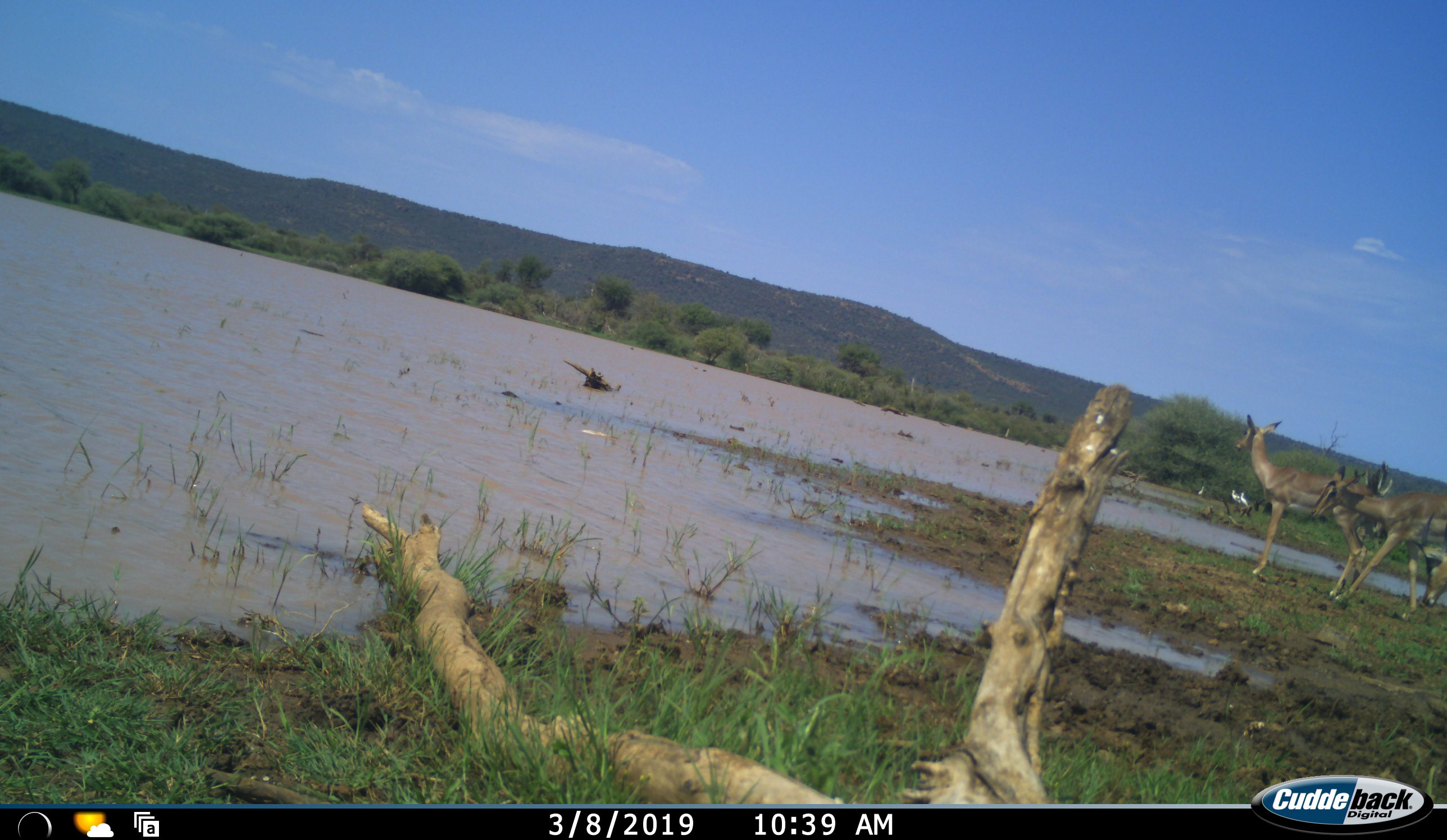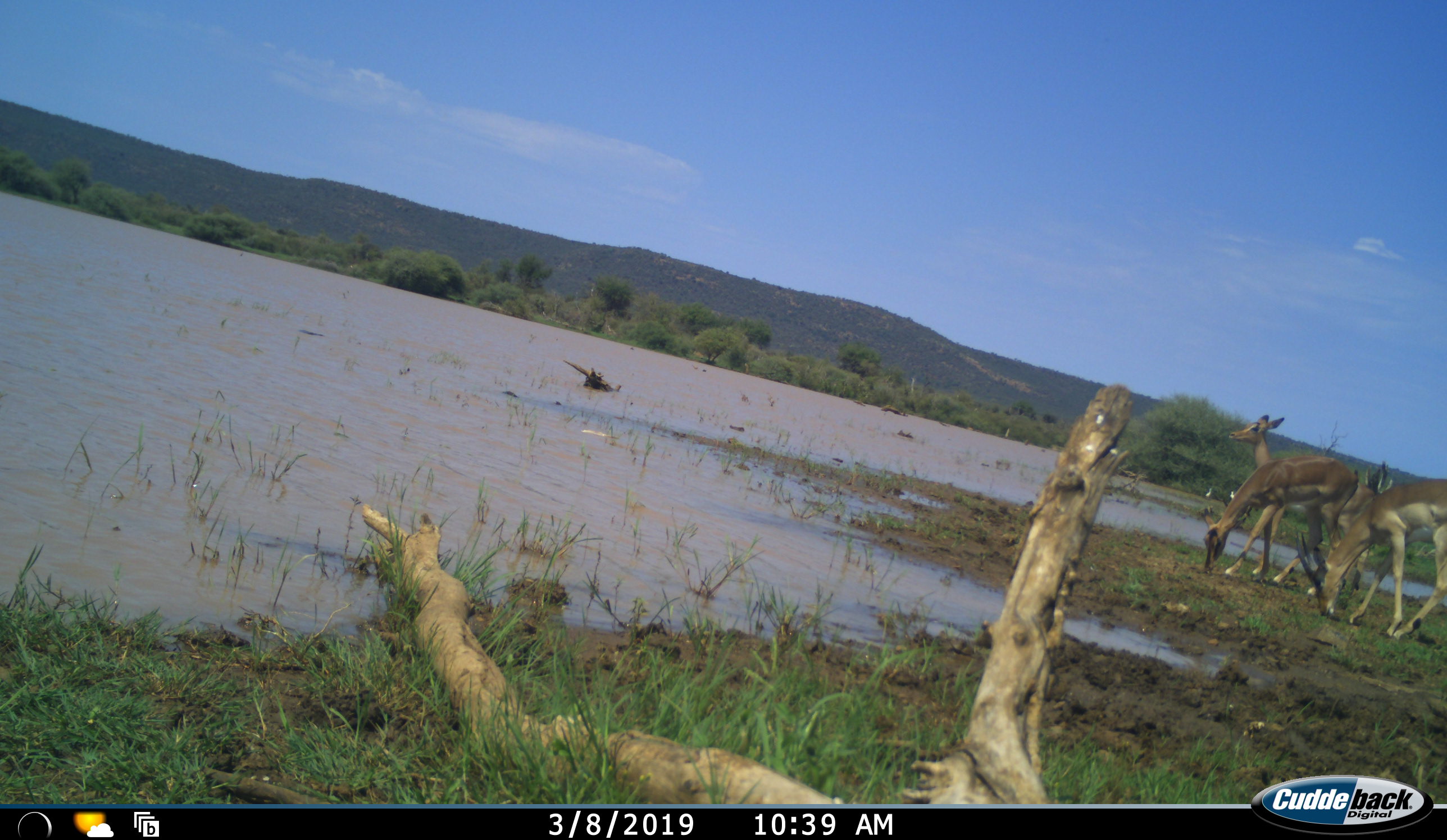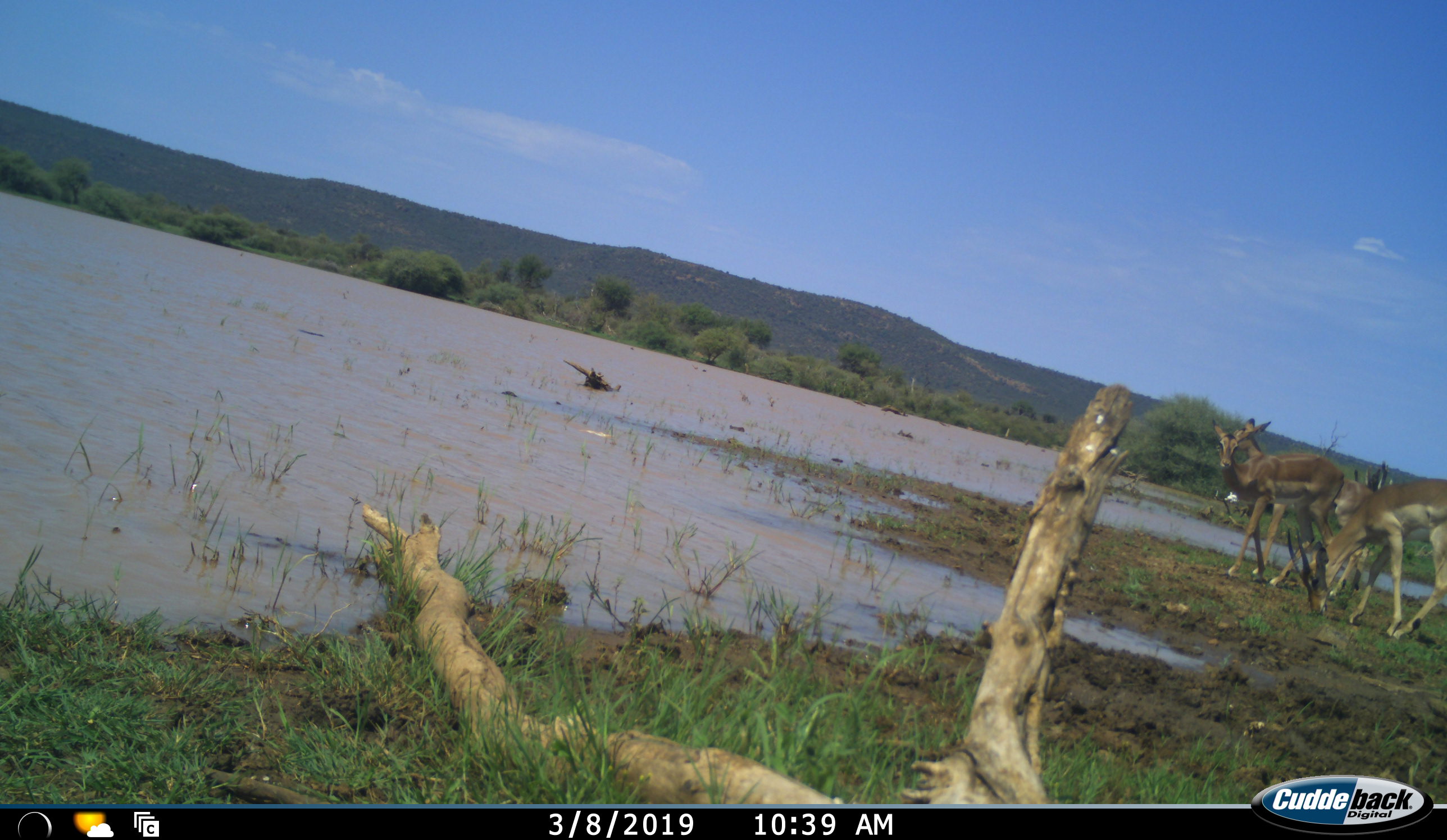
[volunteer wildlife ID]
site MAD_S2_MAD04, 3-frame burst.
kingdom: Animalia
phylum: Chordata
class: Mammalia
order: Artiodactyla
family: Bovidae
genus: Aepyceros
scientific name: Aepyceros melampus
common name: impala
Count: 3.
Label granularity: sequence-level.